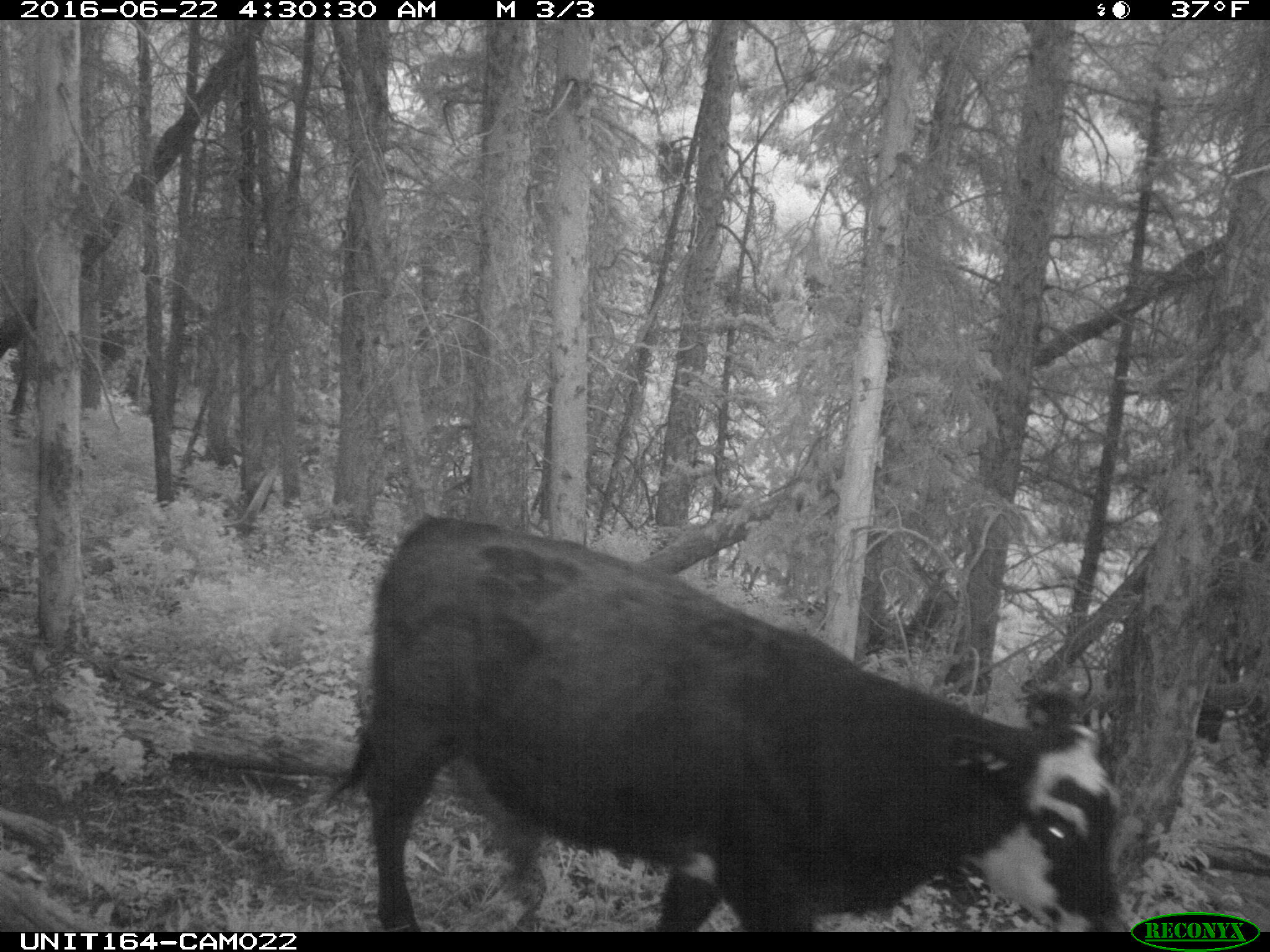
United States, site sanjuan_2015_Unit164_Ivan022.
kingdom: Animalia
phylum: Chordata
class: Mammalia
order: Artiodactyla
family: Bovidae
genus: Bos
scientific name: Bos taurus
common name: domestic cow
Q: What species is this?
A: Bos taurus (domestic cow).